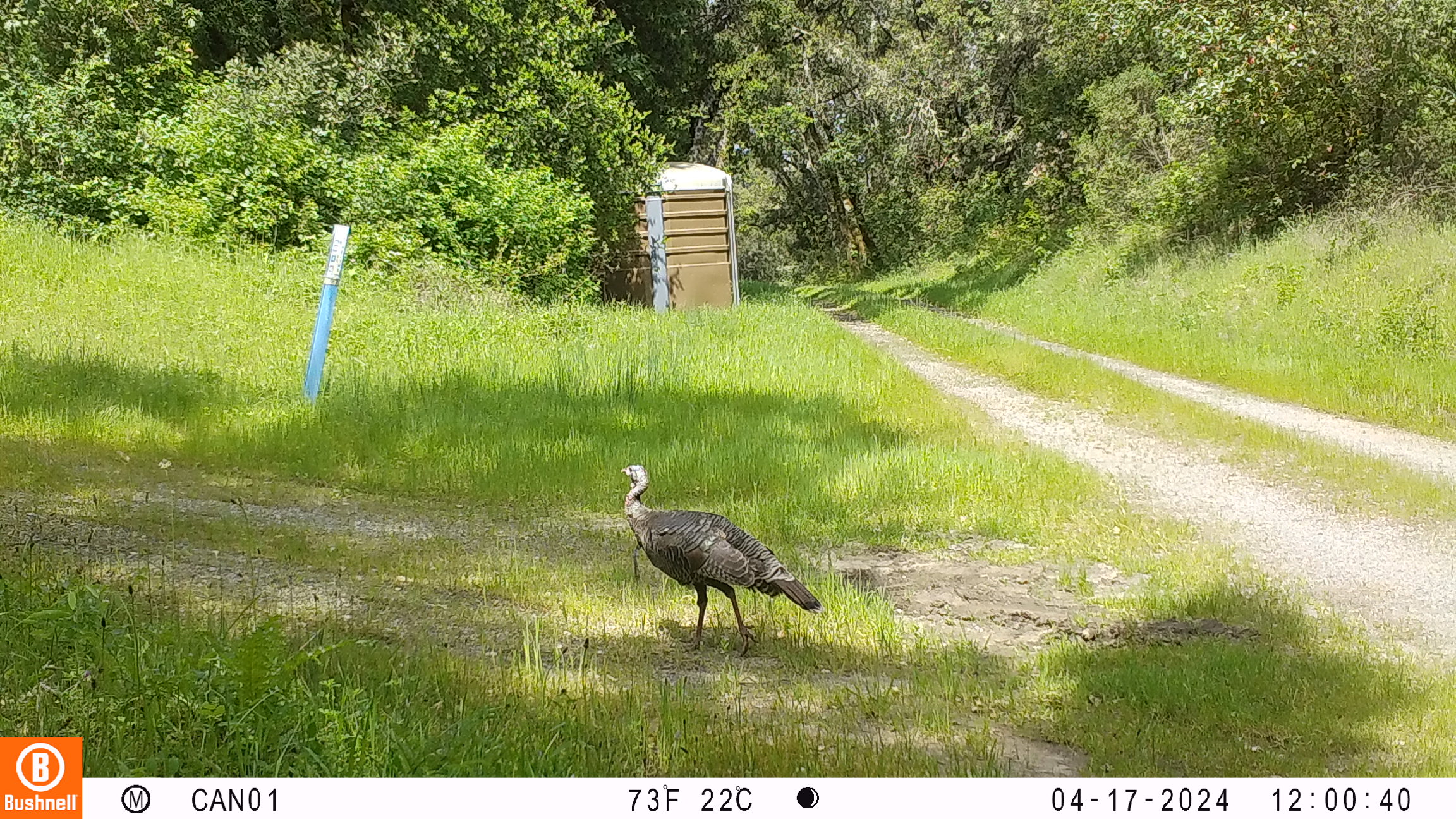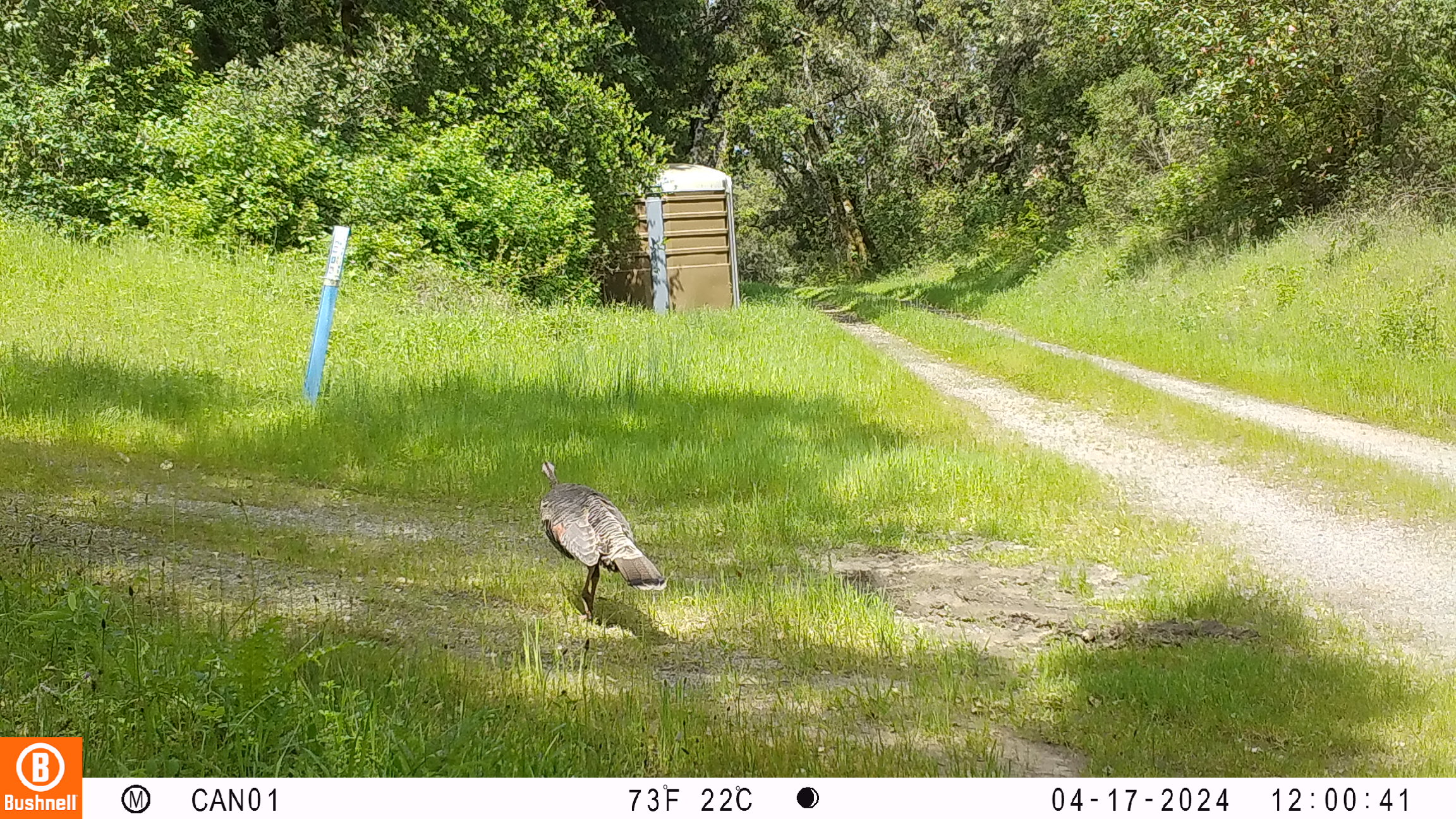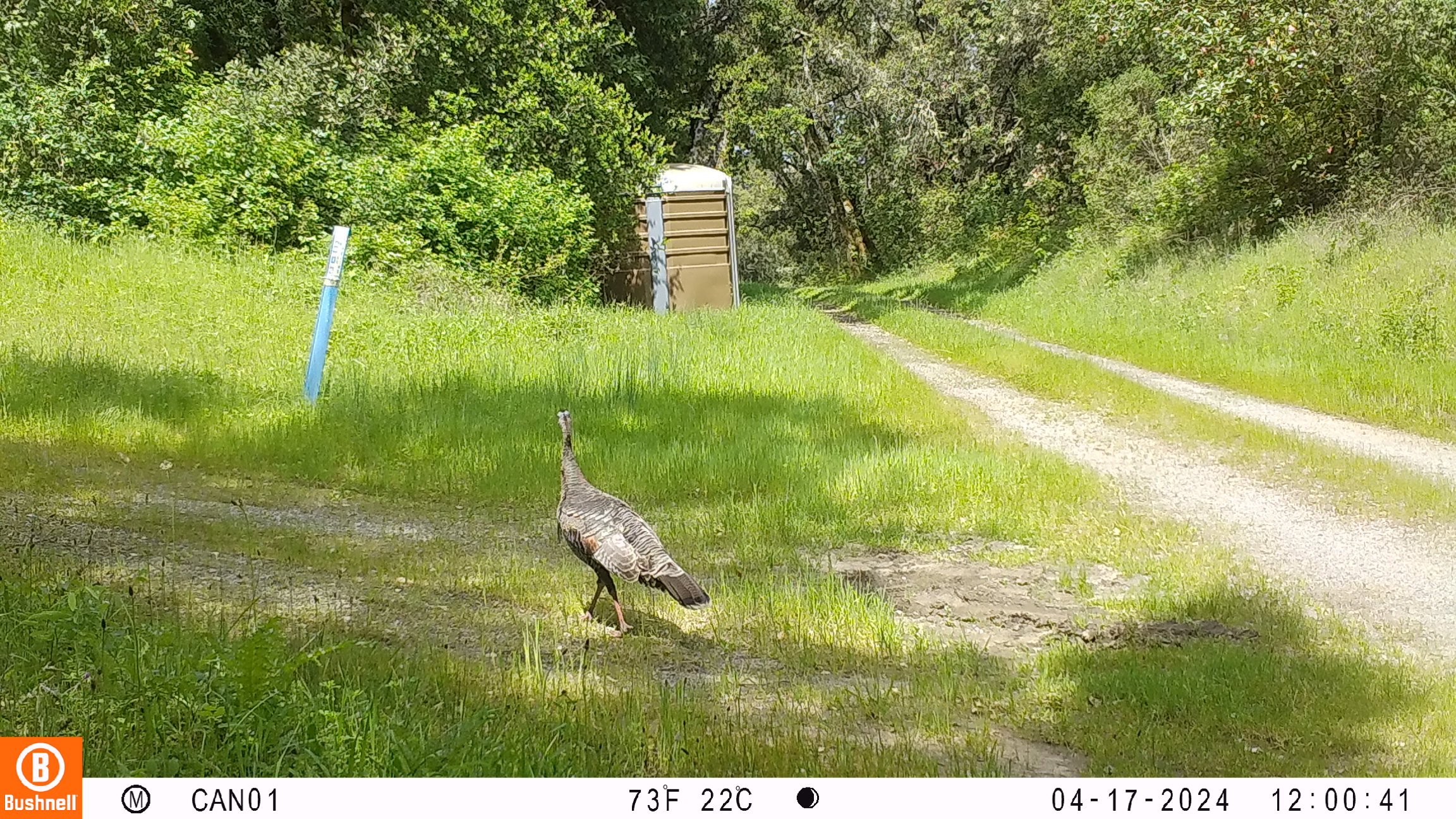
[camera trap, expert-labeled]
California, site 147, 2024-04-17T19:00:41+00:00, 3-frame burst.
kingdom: Animalia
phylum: Chordata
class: Aves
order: Galliformes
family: Phasianidae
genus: Meleagris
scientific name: Meleagris gallopavo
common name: turkey